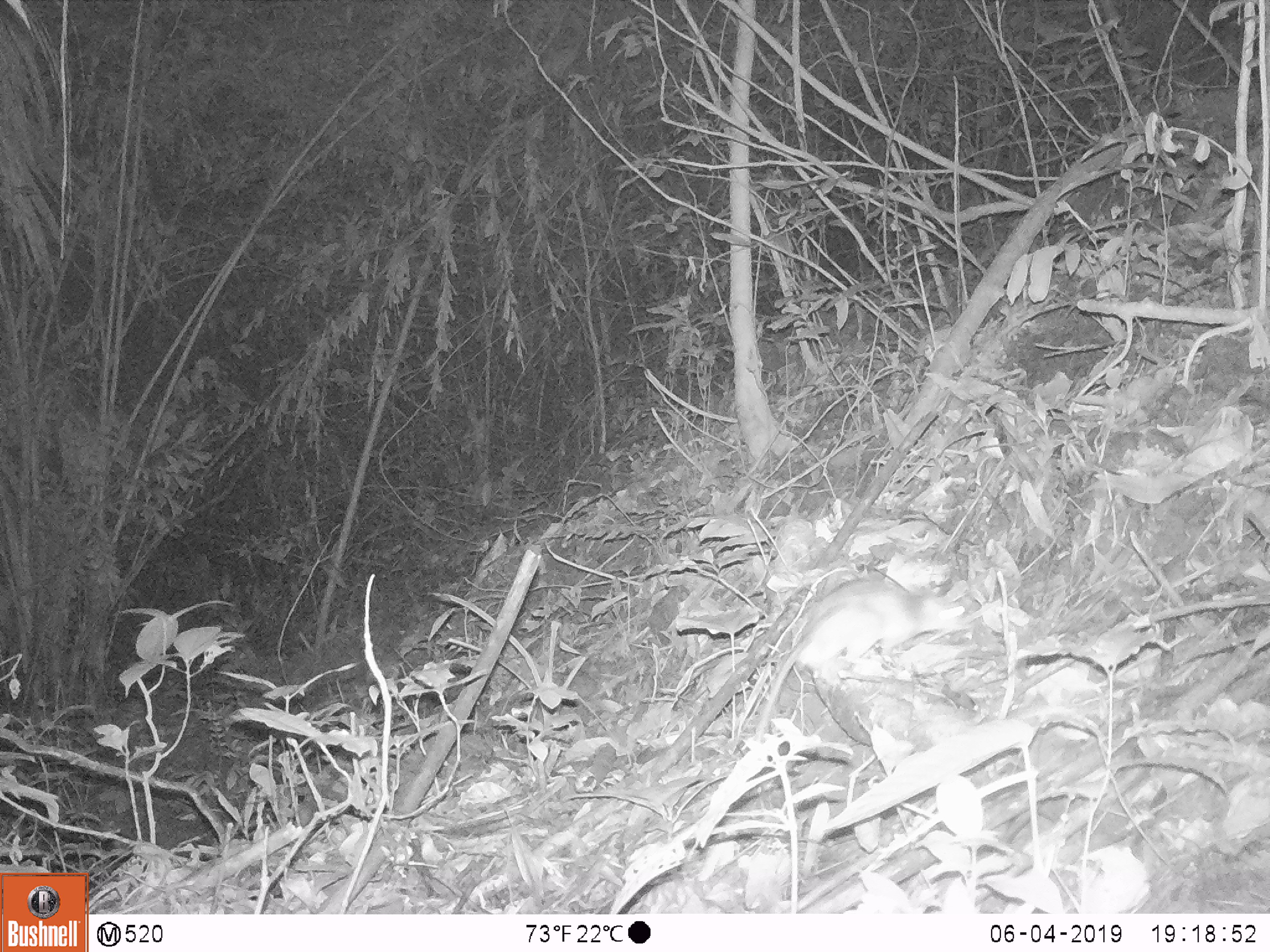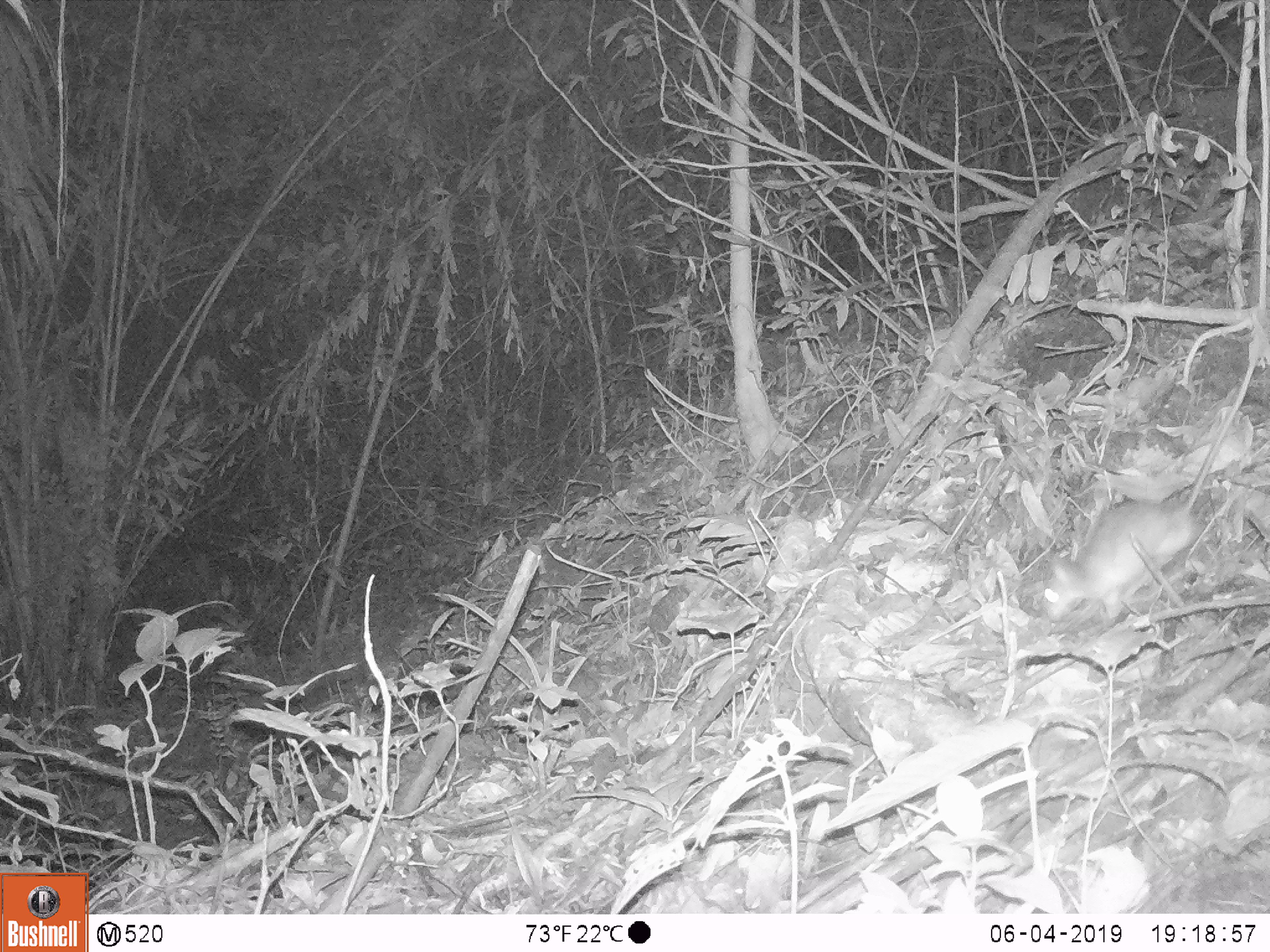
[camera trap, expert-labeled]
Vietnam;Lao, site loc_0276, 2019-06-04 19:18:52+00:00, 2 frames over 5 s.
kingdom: Animalia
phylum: Chordata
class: Mammalia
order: Rodentia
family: Muridae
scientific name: Muridae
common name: old-world mice and rats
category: unidentified murid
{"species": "unidentified murid (old-world mice and rats) (Muridae)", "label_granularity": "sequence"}